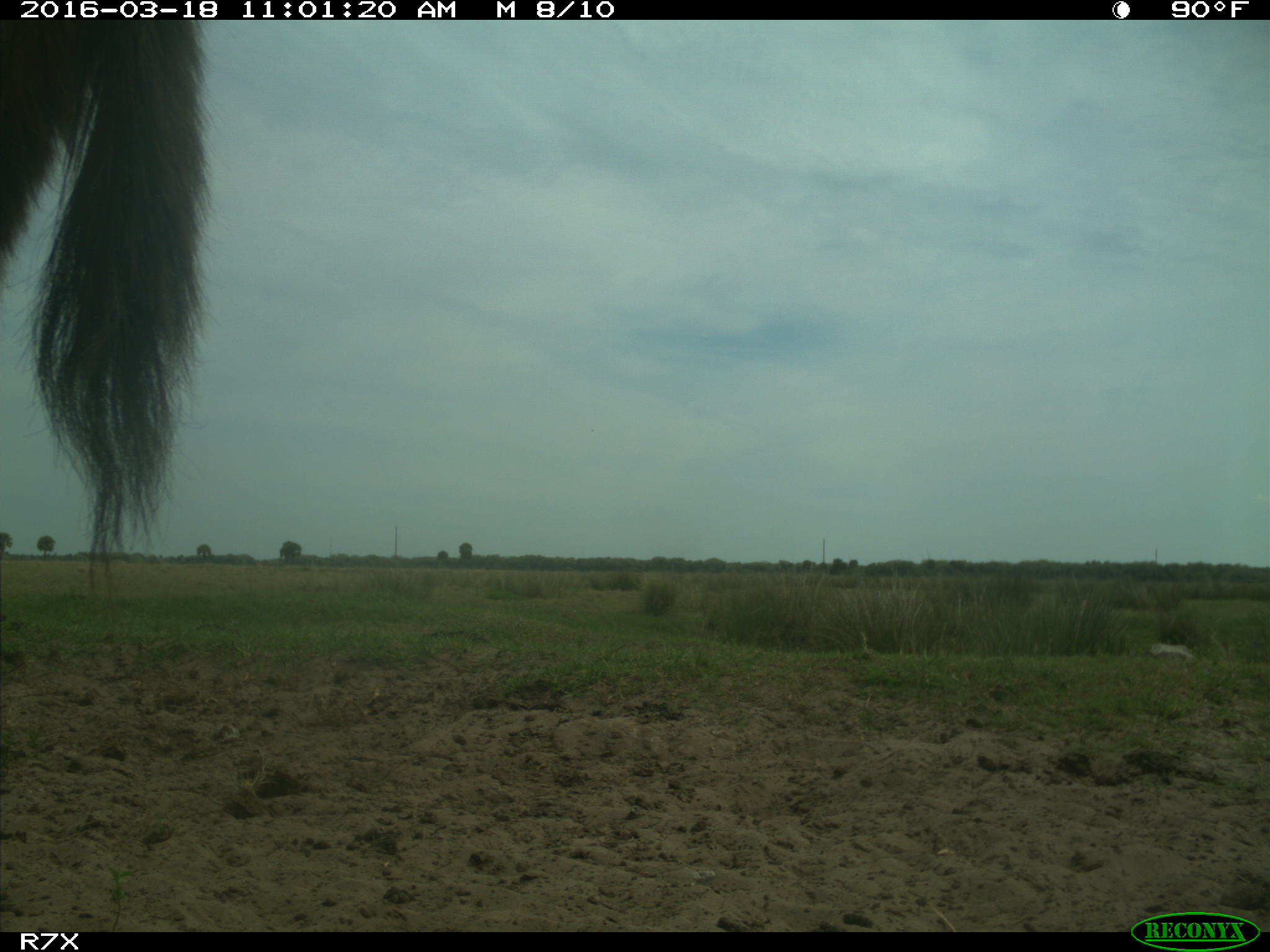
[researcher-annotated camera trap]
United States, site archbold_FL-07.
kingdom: Animalia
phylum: Chordata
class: Mammalia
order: Perissodactyla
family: Equidae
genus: Equus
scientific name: Equus africanus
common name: african wild ass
Equus africanus (african wild ass).